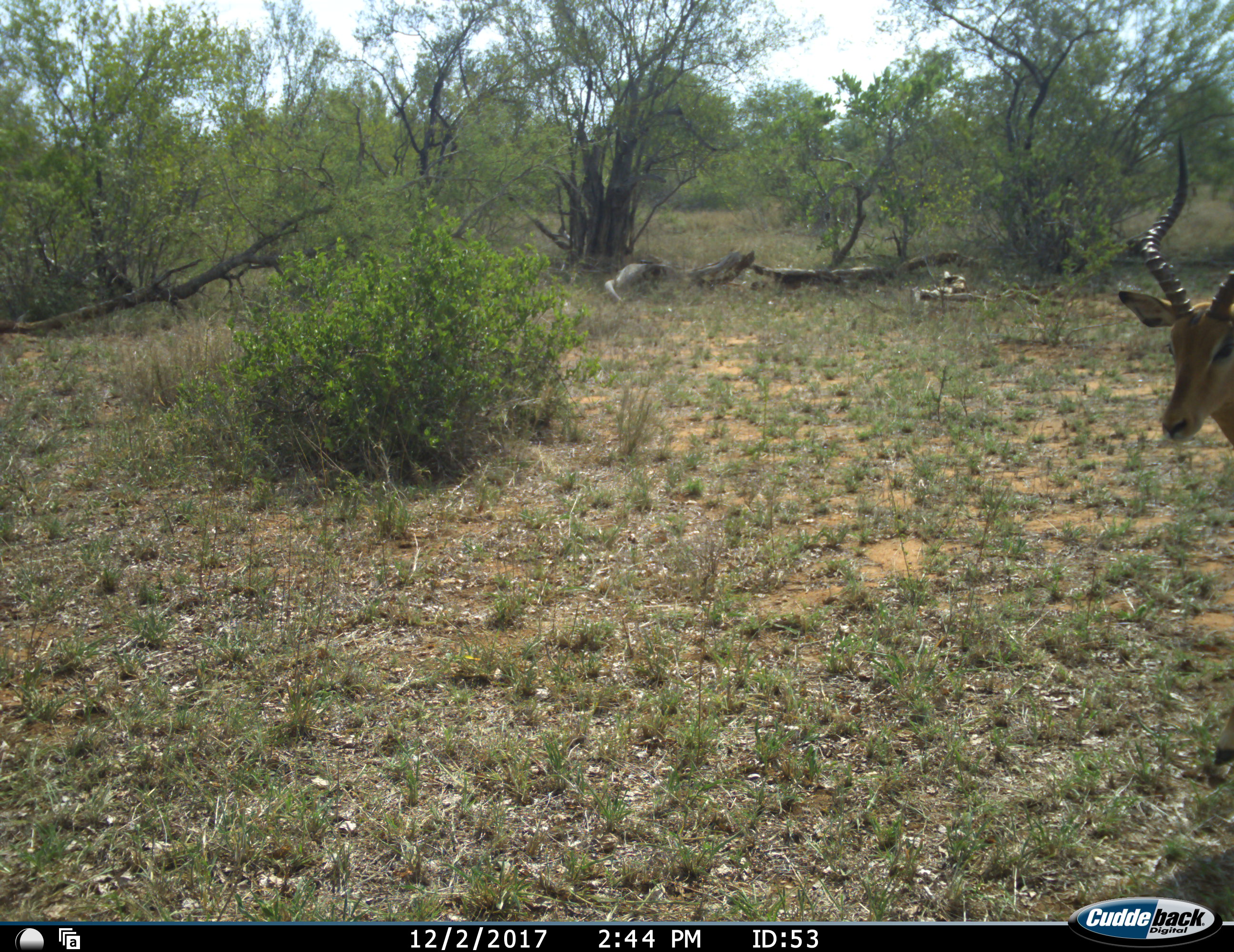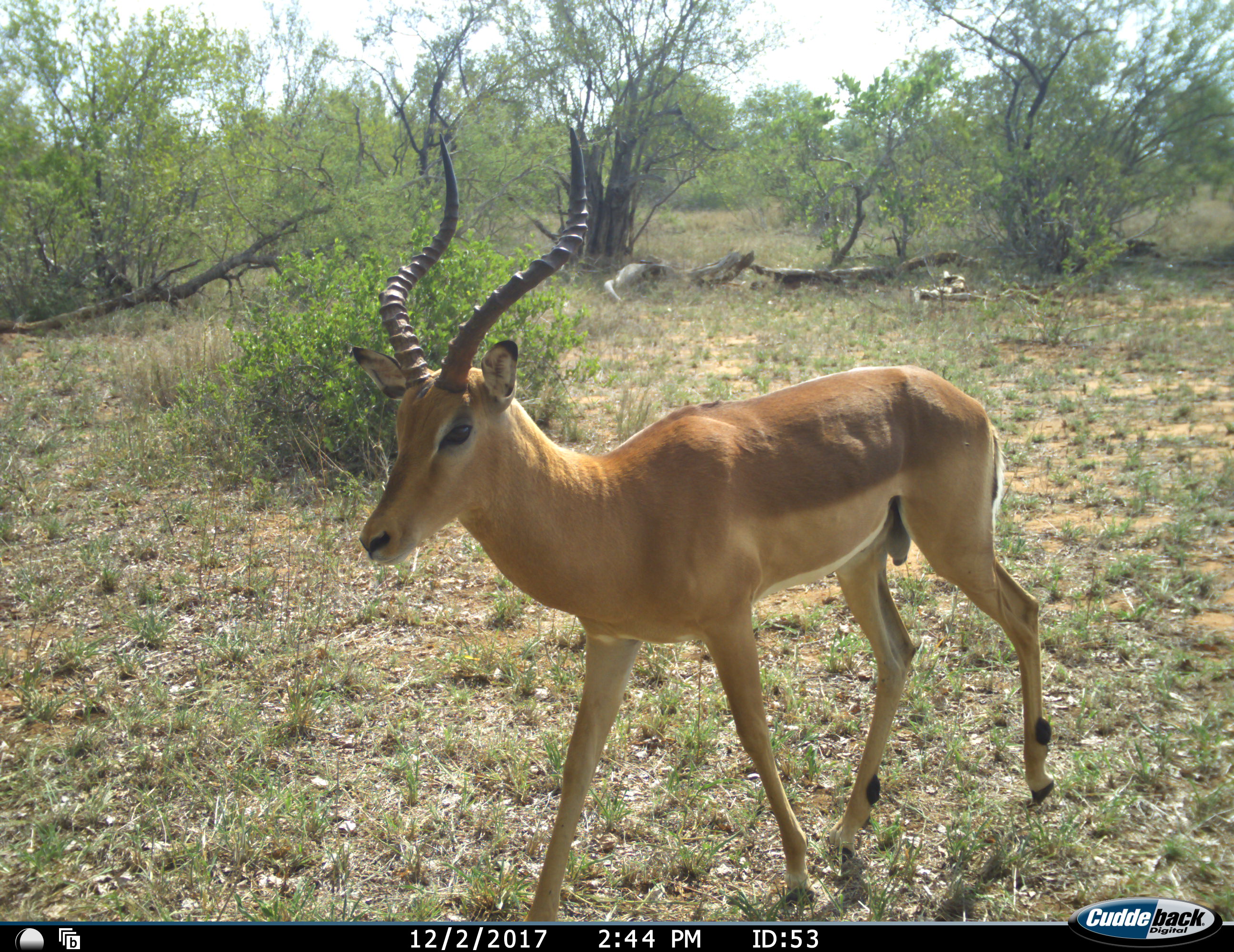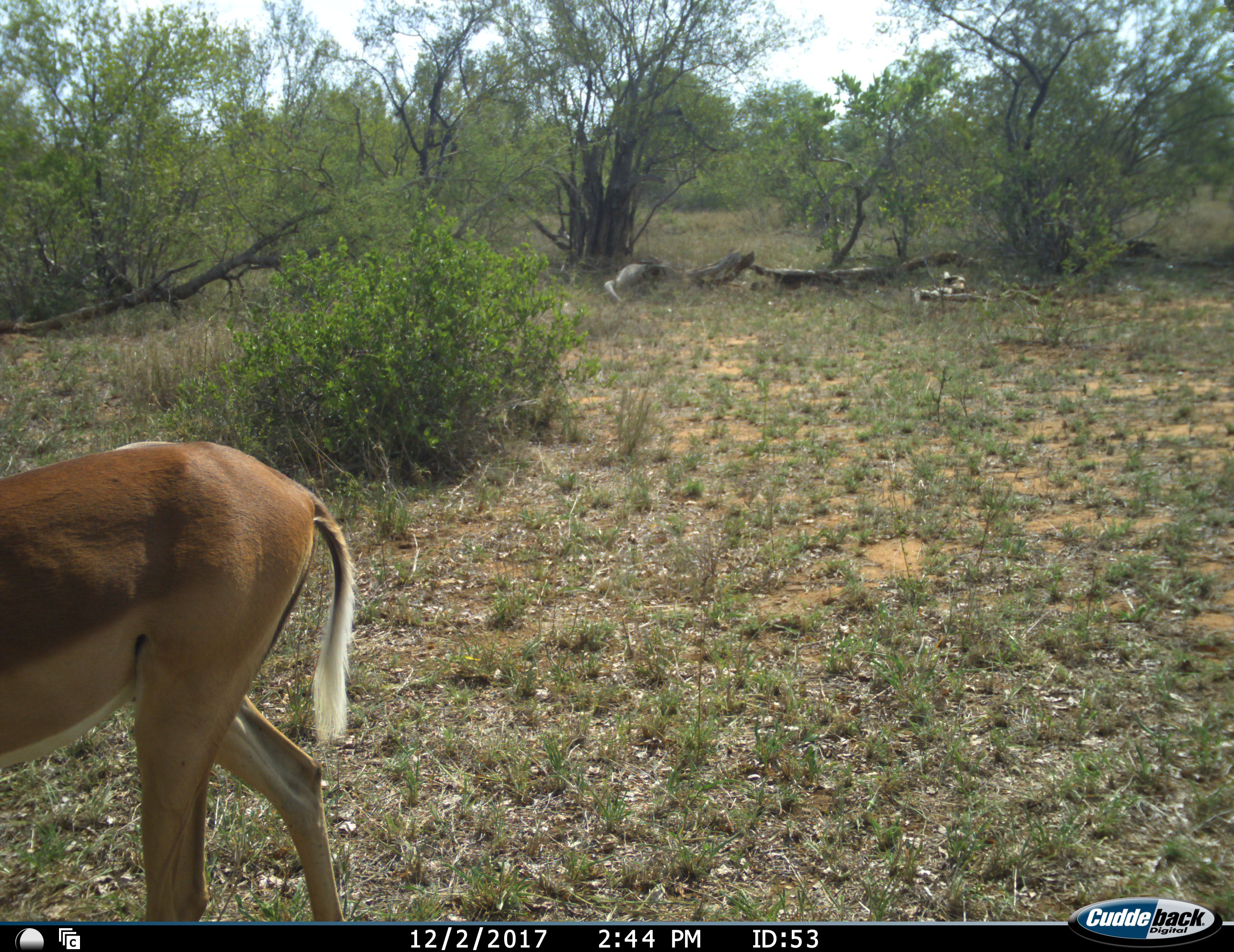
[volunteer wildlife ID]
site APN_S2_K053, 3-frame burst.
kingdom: Animalia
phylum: Chordata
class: Mammalia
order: Artiodactyla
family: Bovidae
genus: Aepyceros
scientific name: Aepyceros melampus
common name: impala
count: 1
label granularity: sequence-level